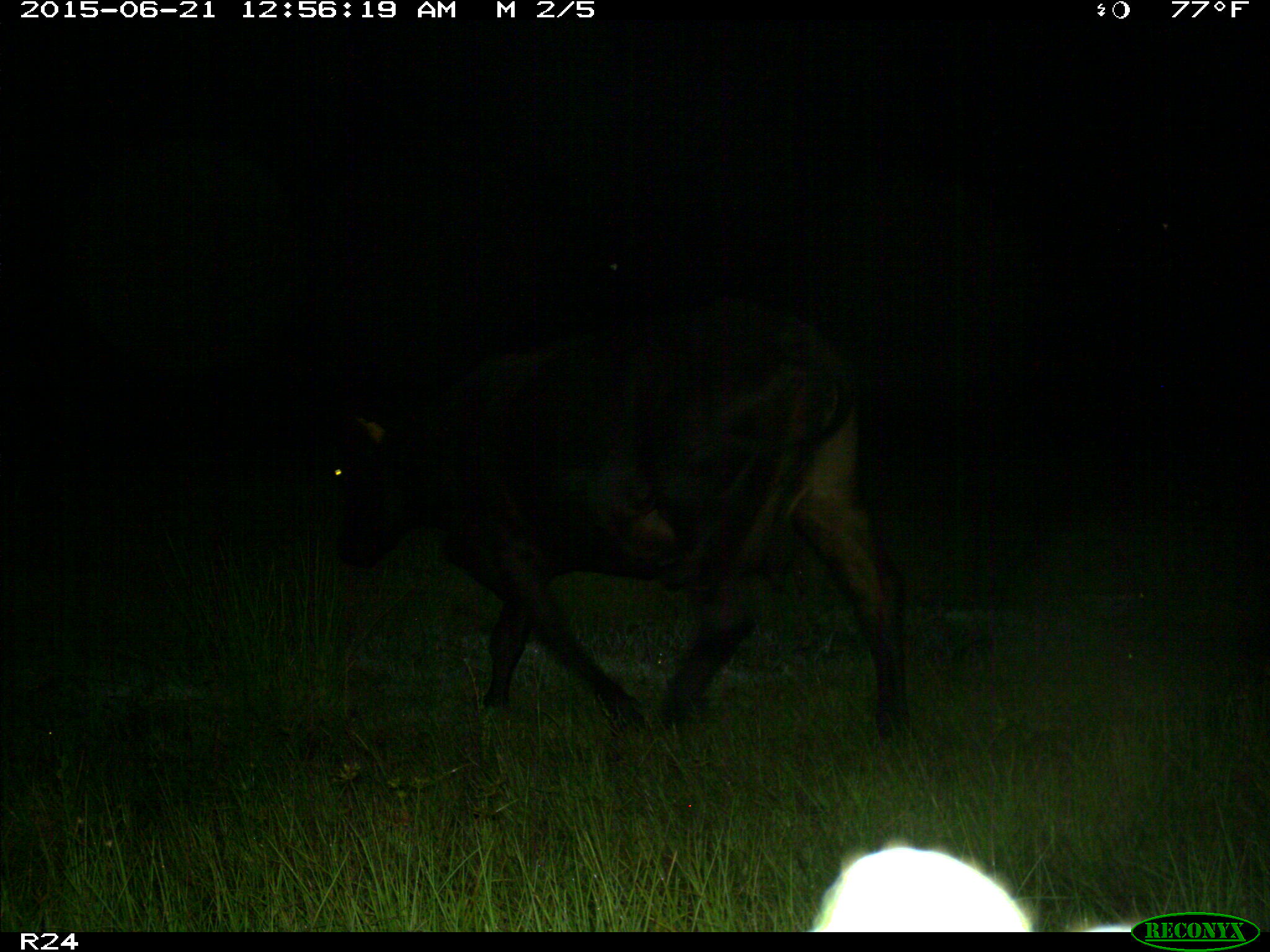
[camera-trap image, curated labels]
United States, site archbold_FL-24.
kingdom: Animalia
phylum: Chordata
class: Mammalia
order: Artiodactyla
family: Bovidae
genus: Bos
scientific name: Bos taurus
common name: domestic cow